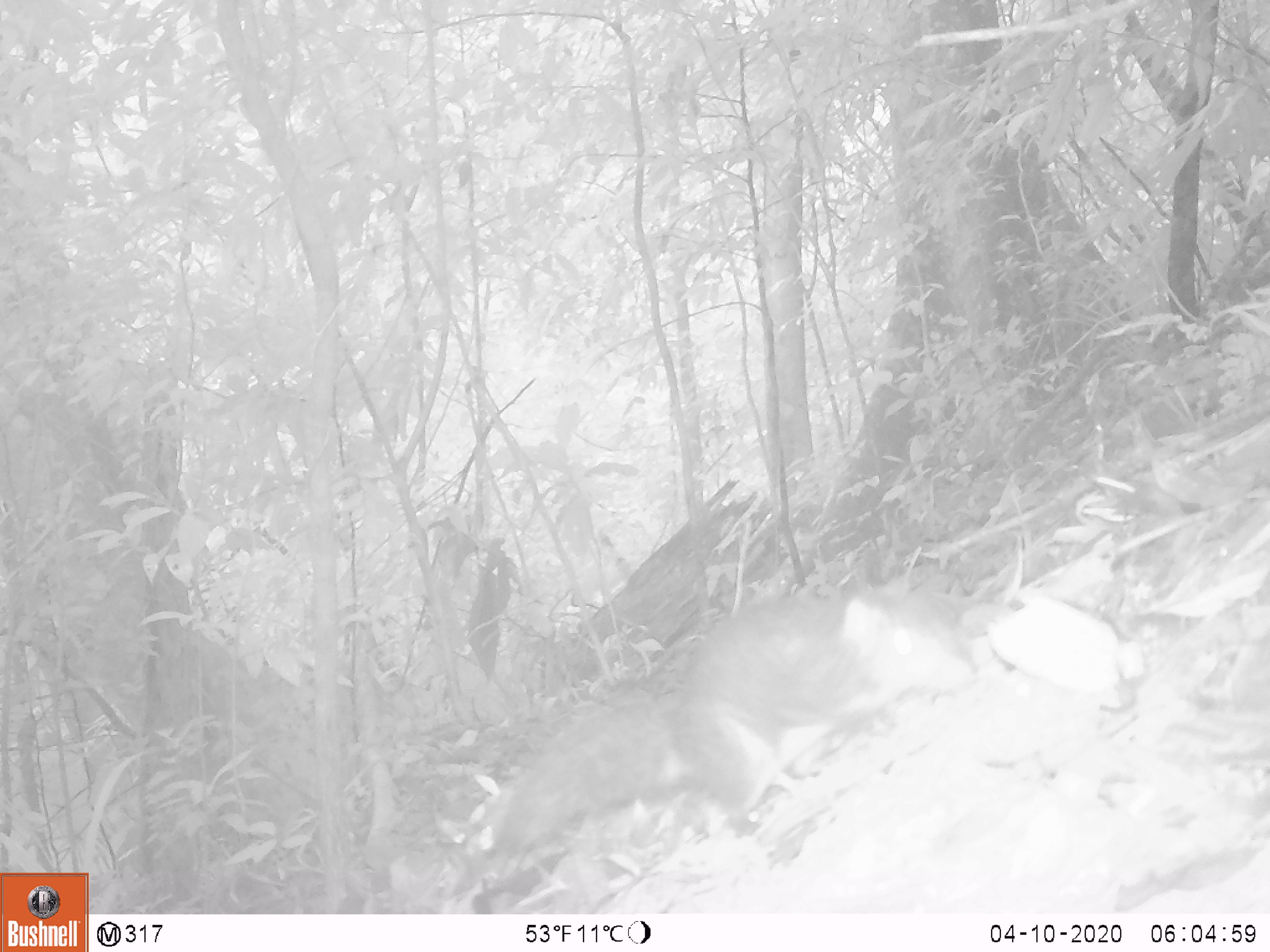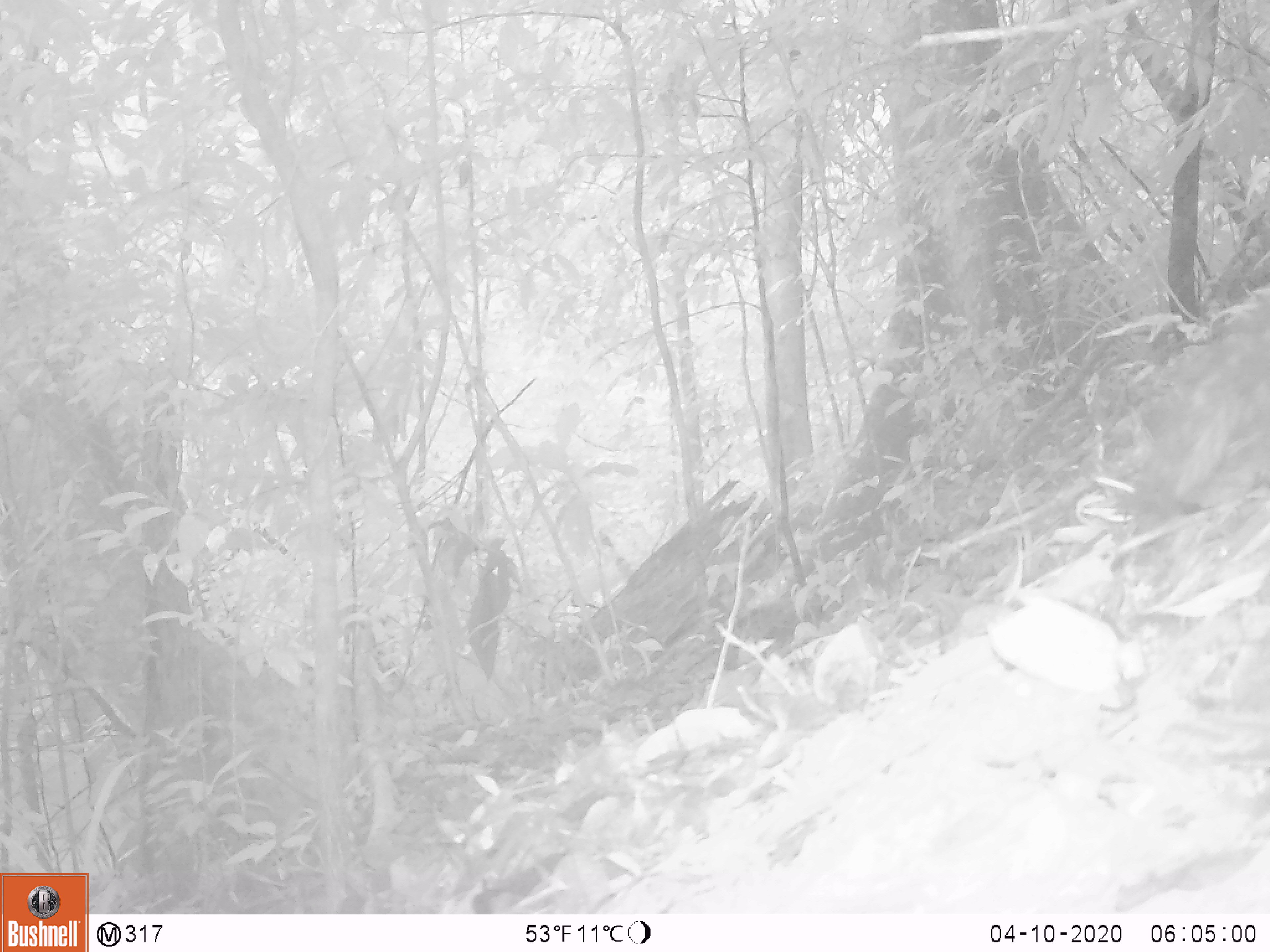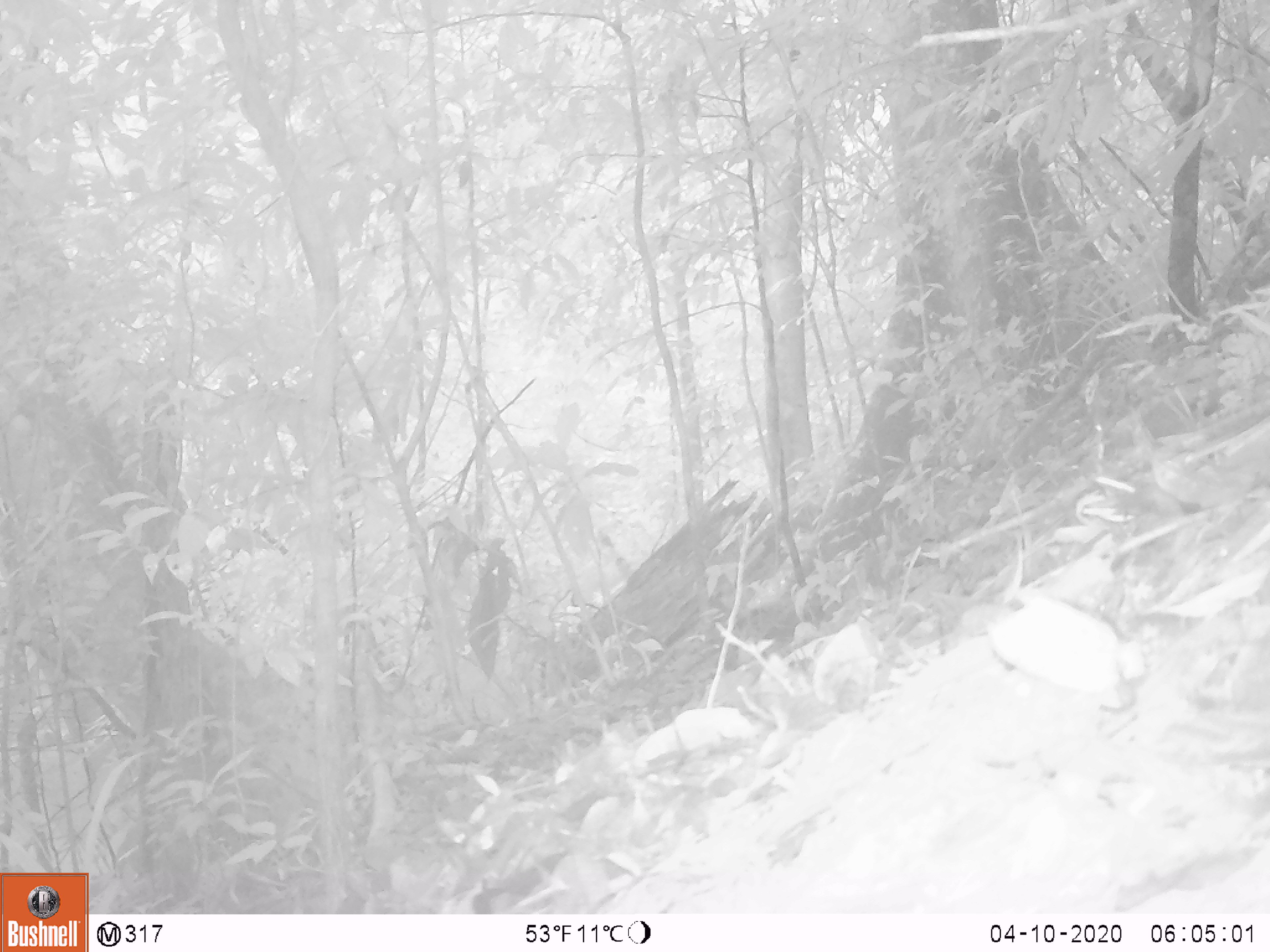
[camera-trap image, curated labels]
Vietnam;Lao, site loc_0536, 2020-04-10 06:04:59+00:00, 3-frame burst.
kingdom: Animalia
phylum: Chordata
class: Mammalia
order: Rodentia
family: Sciuridae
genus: Sciurus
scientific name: Sciurus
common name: squirrel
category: unidentified squirrel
Unidentified squirrel (squirrel) (Sciurus). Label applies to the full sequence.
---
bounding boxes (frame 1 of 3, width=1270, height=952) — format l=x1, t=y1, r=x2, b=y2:
unidentified squirrel: l=441, t=587, r=977, b=896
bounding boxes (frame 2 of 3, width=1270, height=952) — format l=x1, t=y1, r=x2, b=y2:
unidentified squirrel: l=1120, t=287, r=1266, b=507